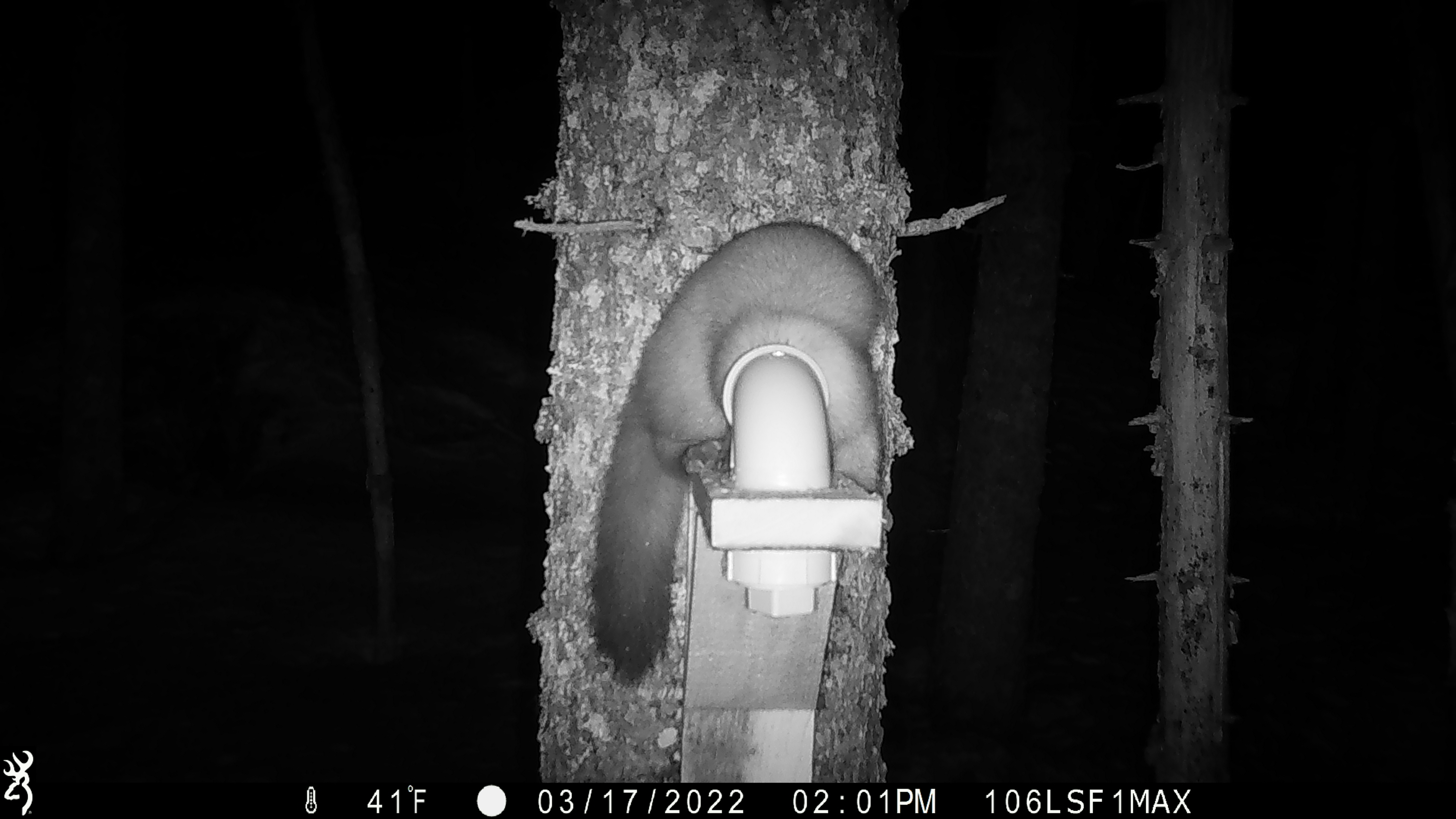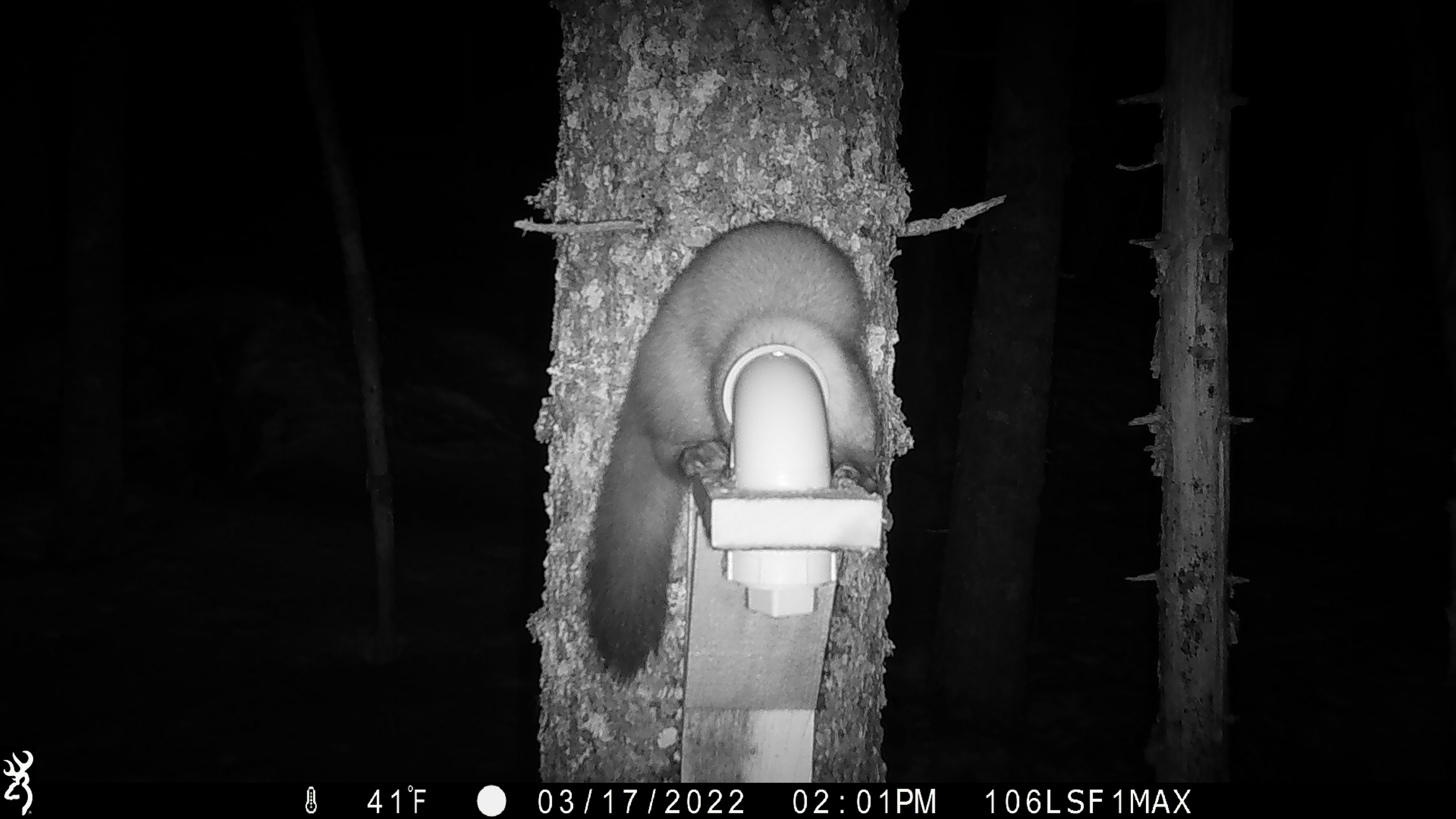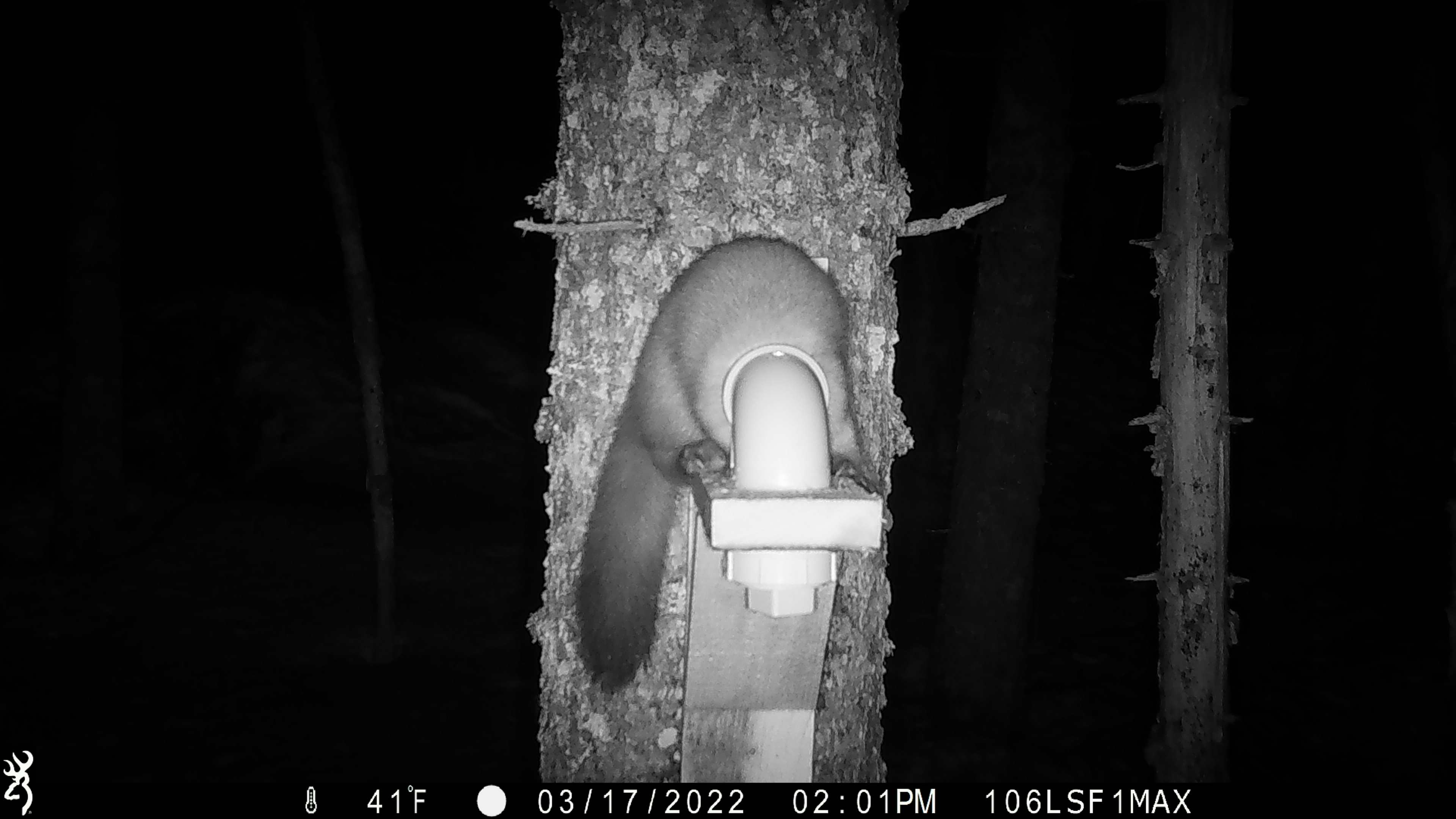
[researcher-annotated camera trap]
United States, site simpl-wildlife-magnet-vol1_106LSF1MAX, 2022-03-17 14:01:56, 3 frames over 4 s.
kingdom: Animalia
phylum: Chordata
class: Mammalia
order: Carnivora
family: Mustelidae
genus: Martes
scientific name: Martes americana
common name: american marten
American marten (Martes americana).